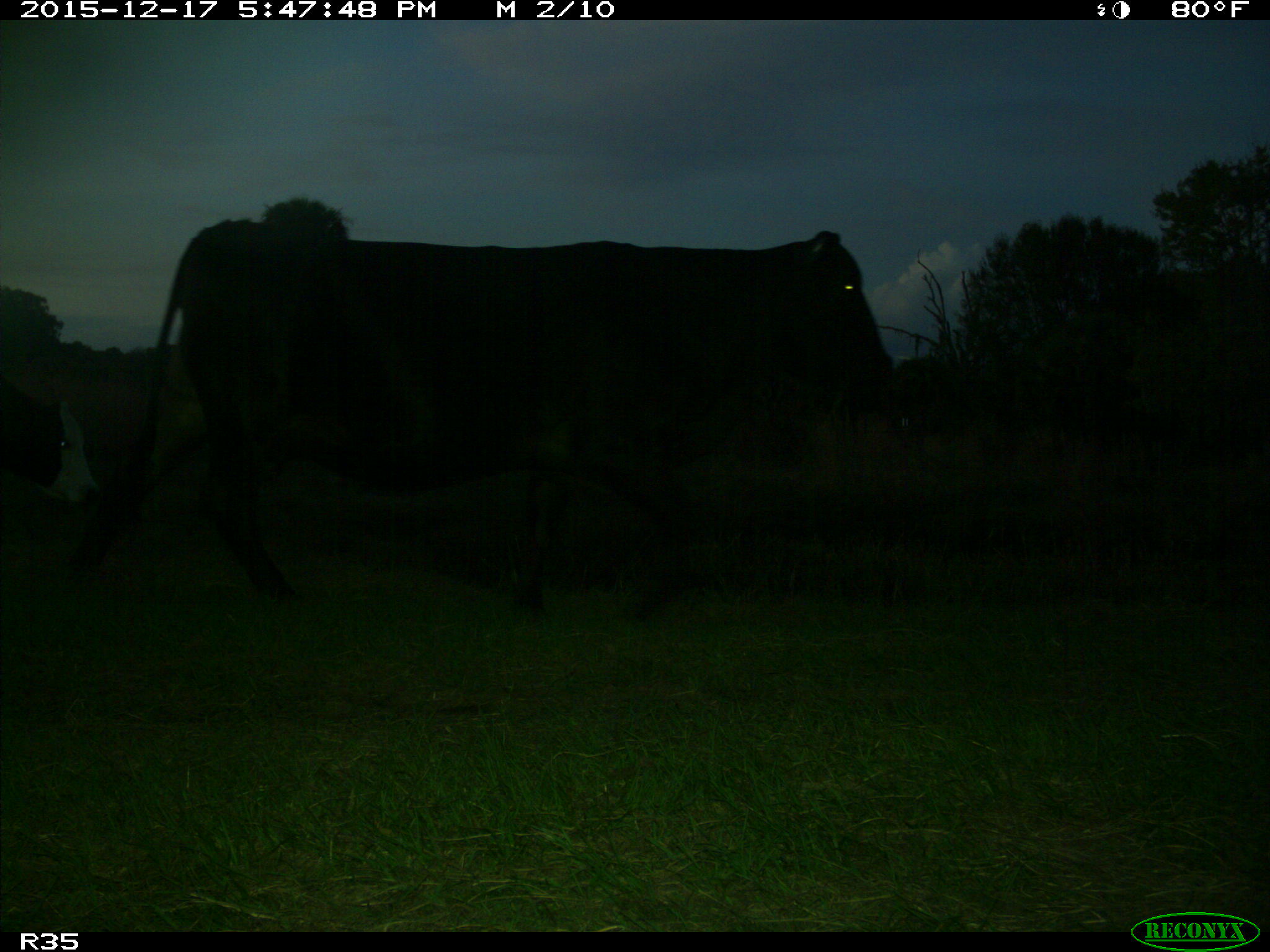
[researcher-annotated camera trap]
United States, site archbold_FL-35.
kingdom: Animalia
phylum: Chordata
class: Mammalia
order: Artiodactyla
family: Bovidae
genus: Bos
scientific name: Bos taurus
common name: domestic cow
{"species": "Bos taurus (domestic cow)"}